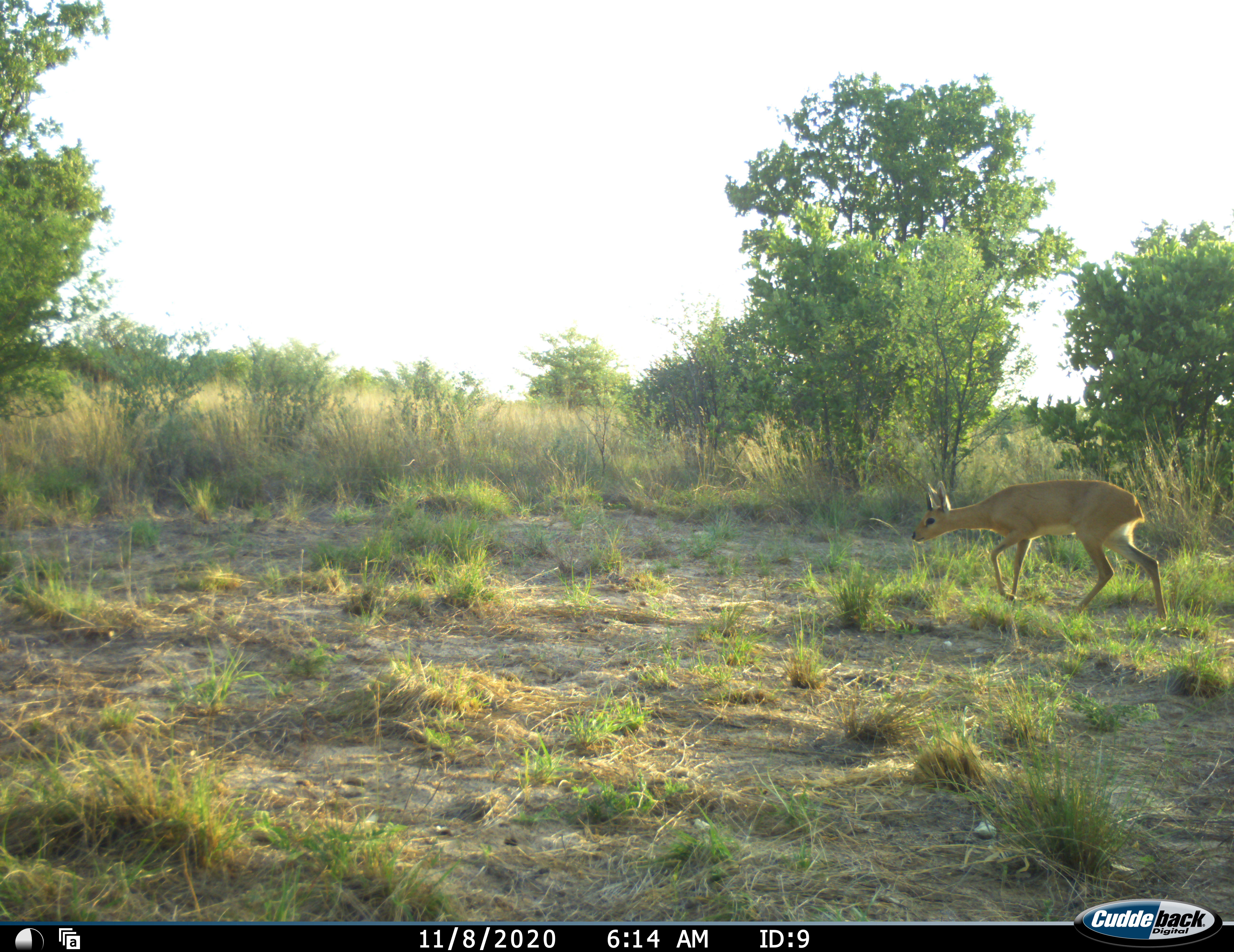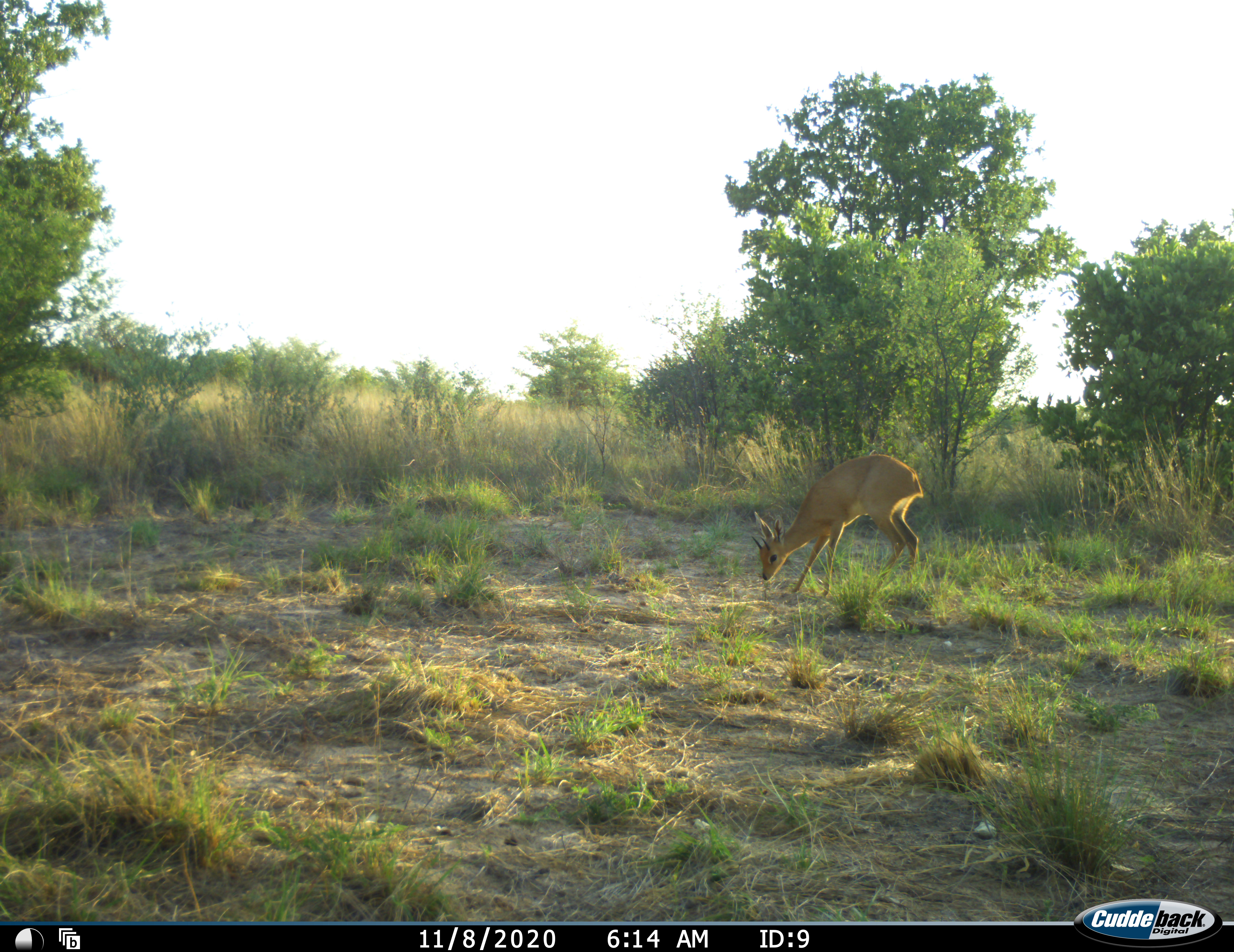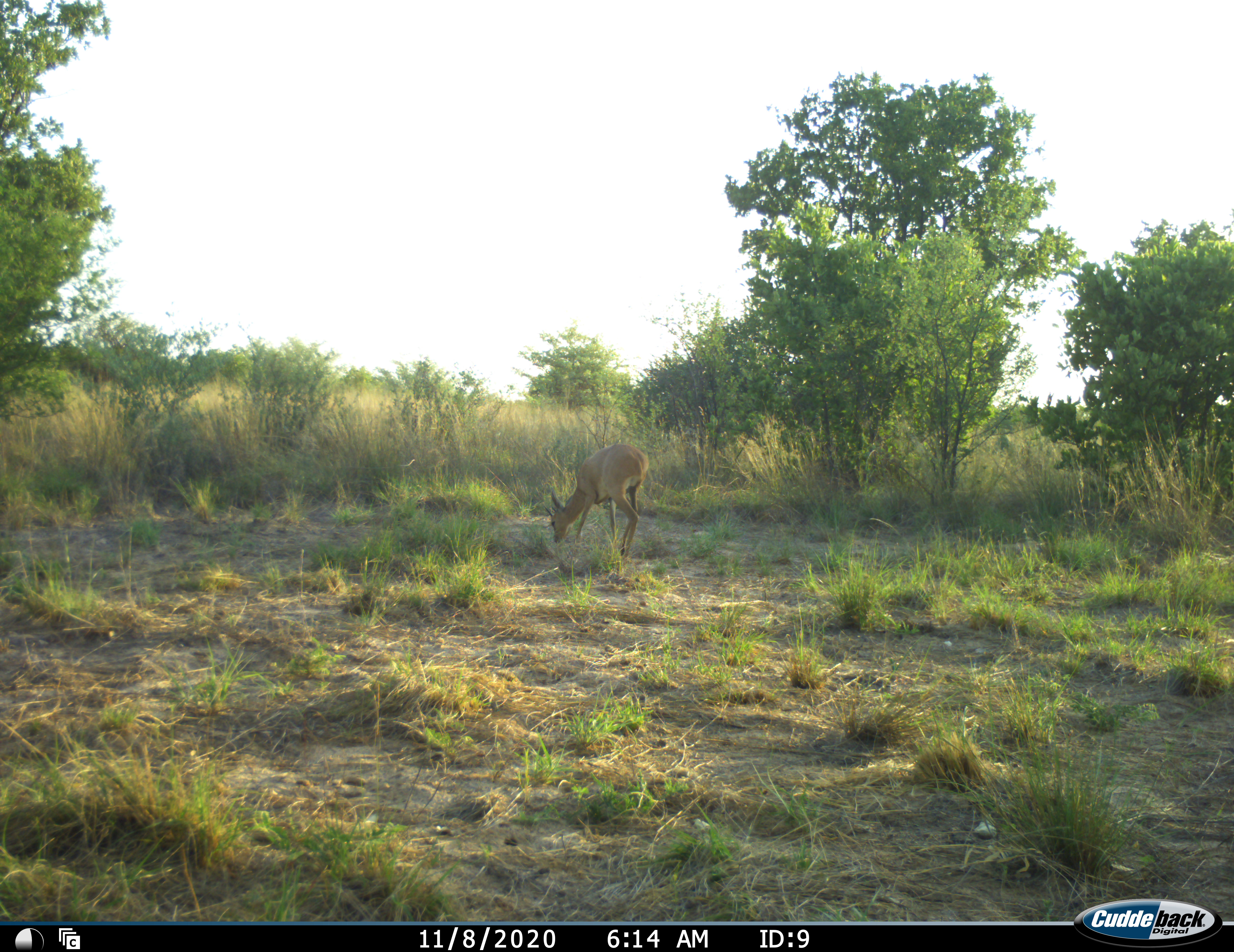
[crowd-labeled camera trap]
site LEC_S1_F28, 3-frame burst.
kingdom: Animalia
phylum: Chordata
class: Mammalia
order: Artiodactyla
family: Bovidae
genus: Raphicerus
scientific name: Raphicerus campestris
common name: steenbok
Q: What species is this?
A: Steenbok (Raphicerus campestris).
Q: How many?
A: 1.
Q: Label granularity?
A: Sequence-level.